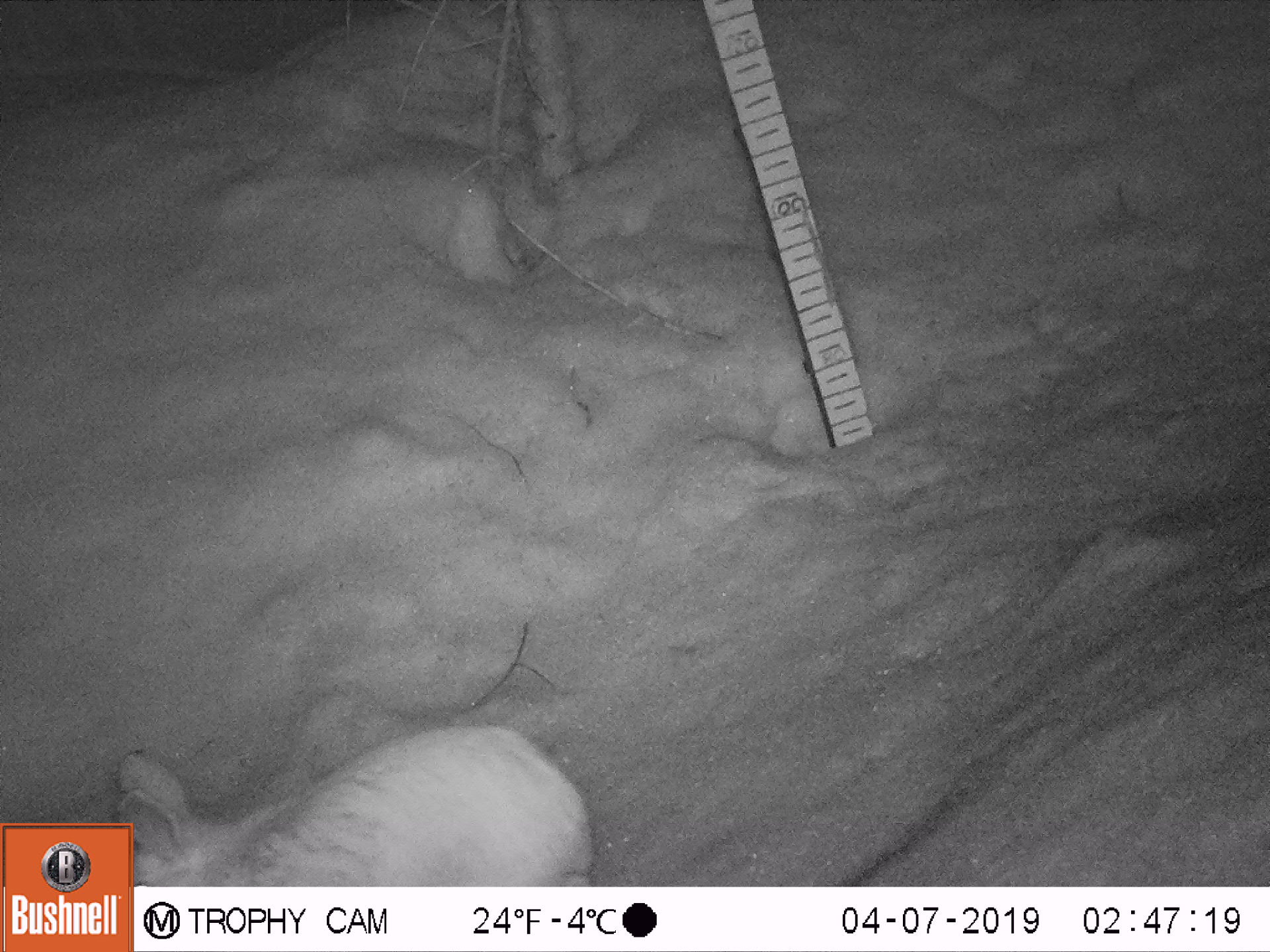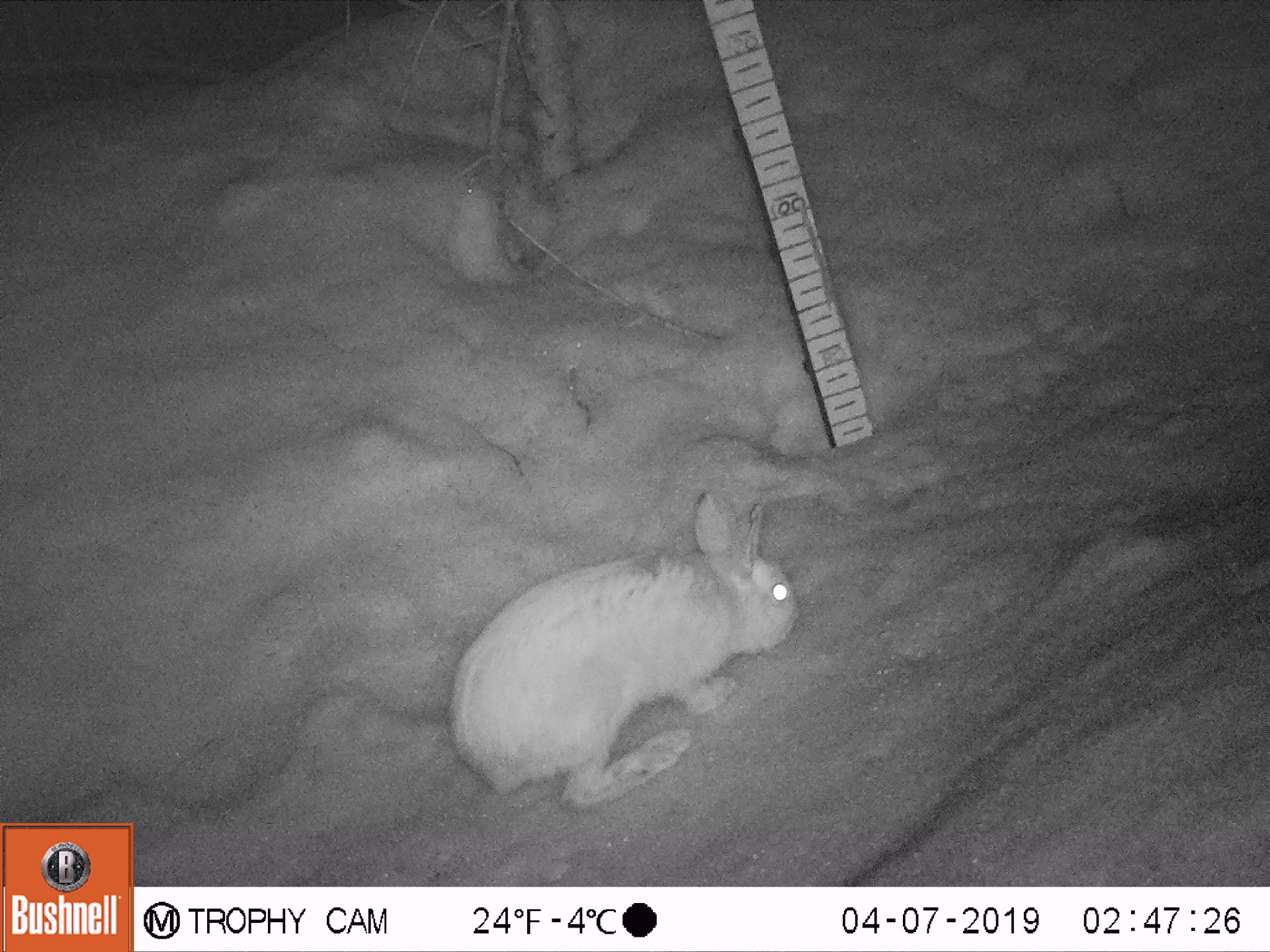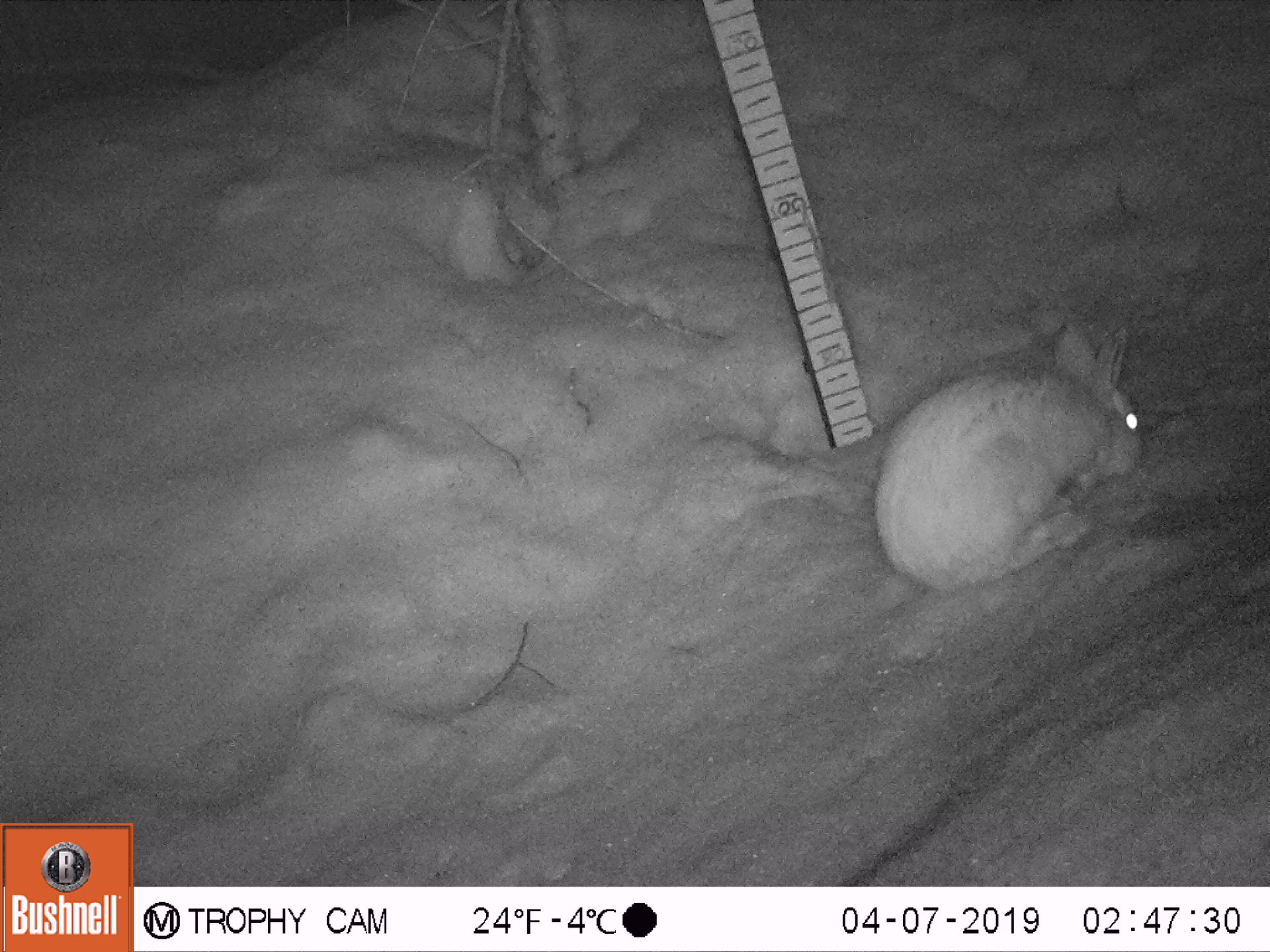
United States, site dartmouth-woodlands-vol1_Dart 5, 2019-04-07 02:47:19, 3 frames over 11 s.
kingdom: Animalia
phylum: Chordata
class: Mammalia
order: Lagomorpha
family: Leporidae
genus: Lepus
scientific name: Lepus americanus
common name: snowshoe hare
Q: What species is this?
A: Snowshoe hare (Lepus americanus).